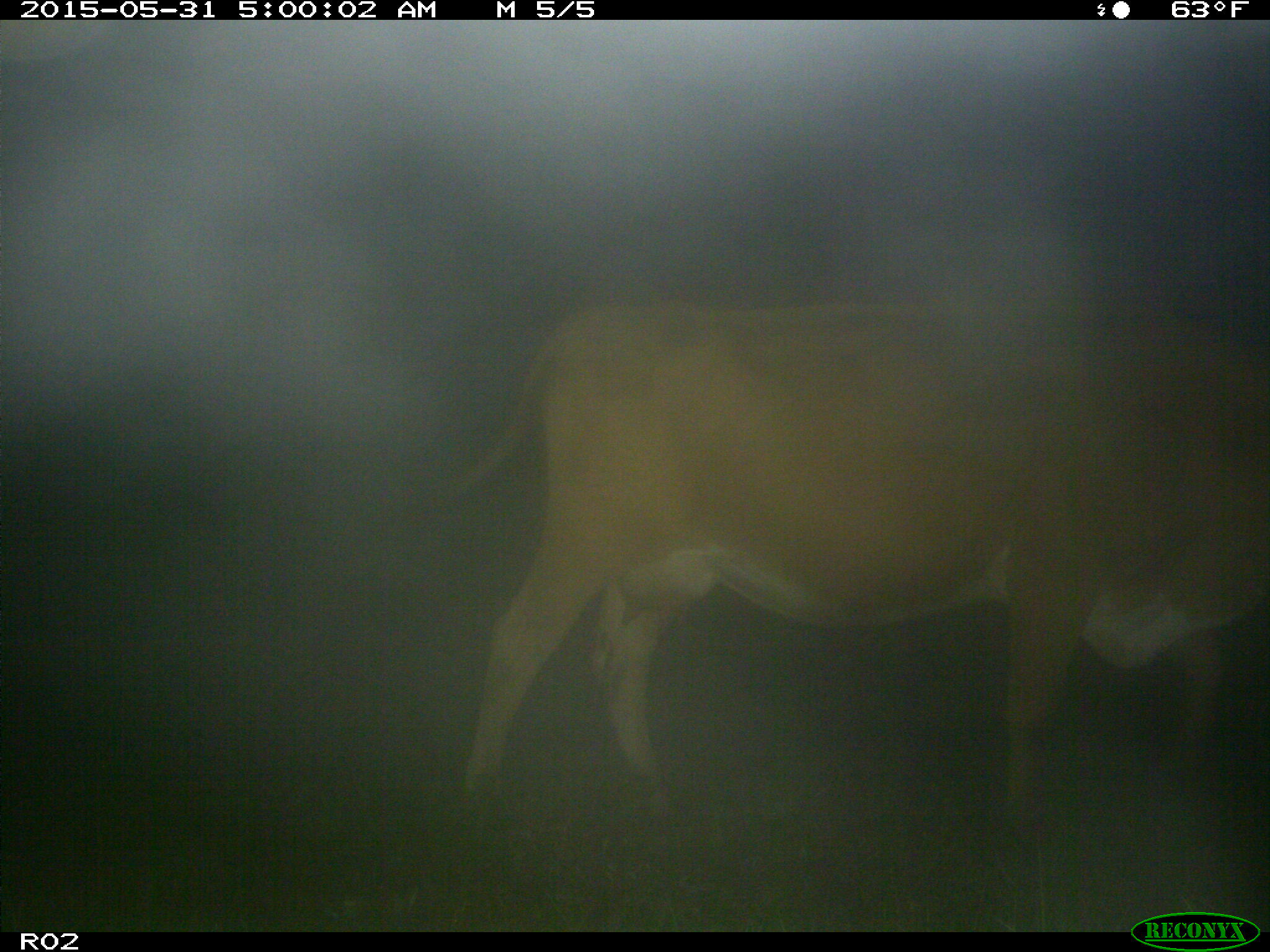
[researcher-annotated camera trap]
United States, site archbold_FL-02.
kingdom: Animalia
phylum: Chordata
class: Mammalia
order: Artiodactyla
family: Bovidae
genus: Bos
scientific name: Bos taurus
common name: domestic cow